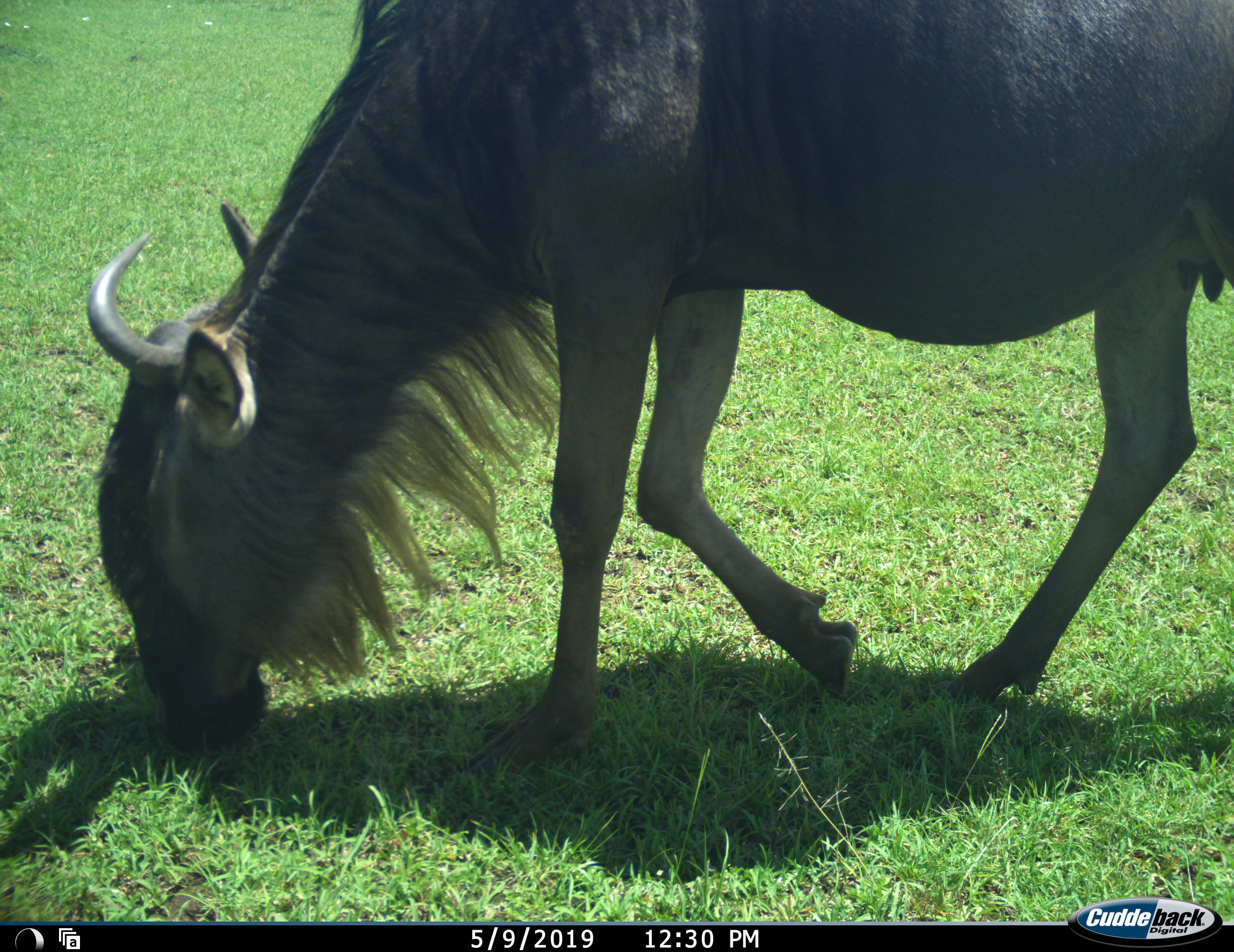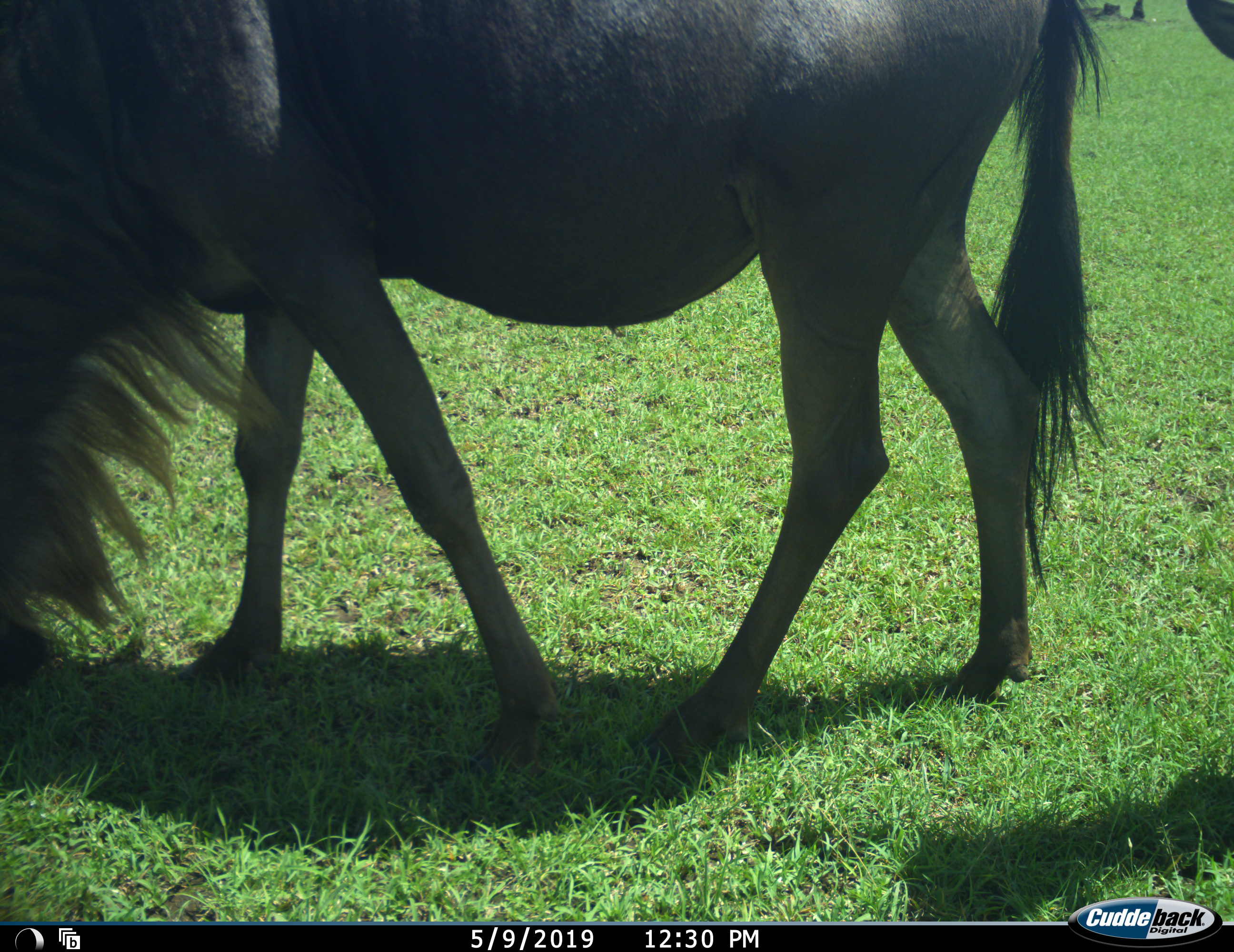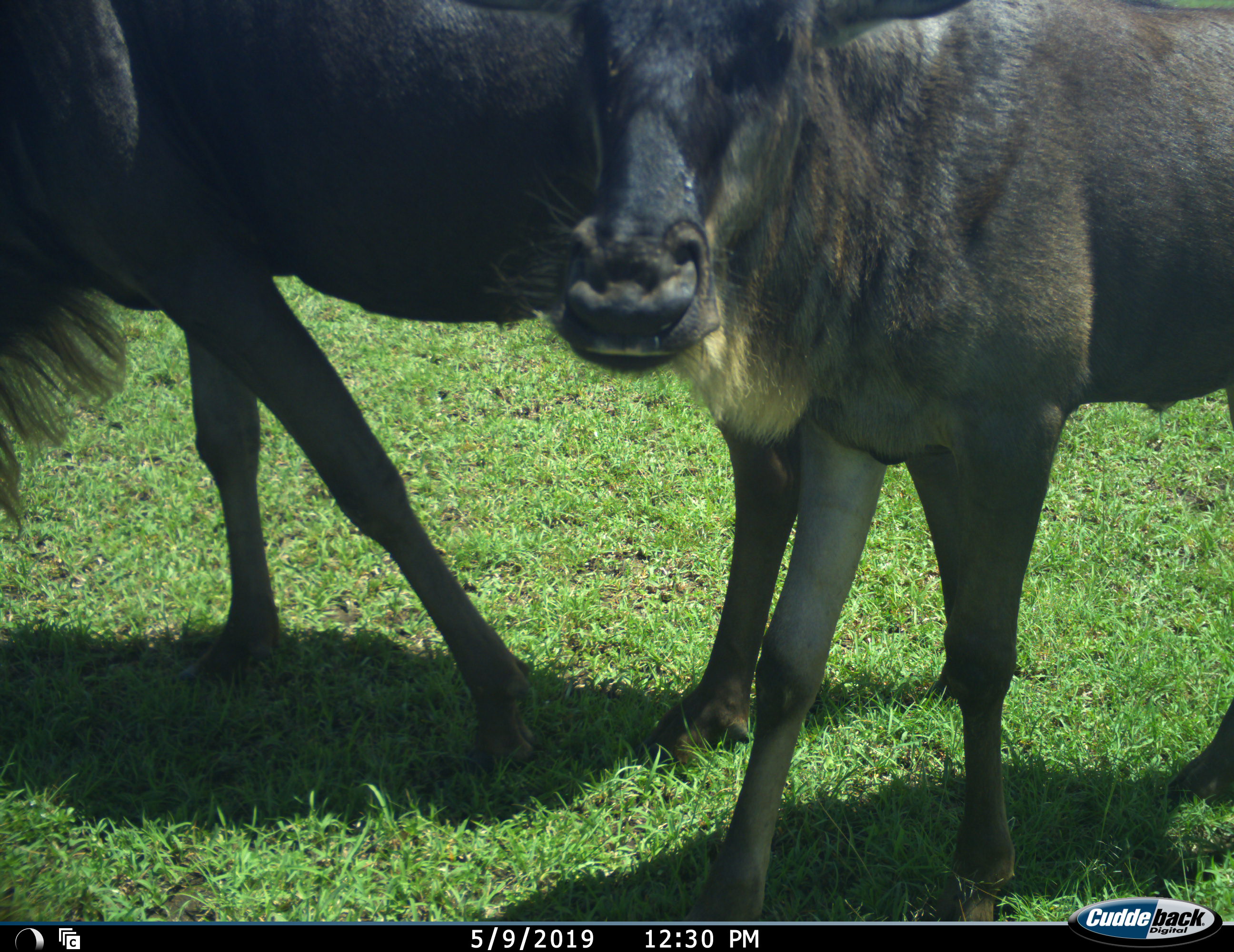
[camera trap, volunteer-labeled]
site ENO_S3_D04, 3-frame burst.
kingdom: Animalia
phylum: Chordata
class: Mammalia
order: Artiodactyla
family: Bovidae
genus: Connochaetes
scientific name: Connochaetes taurinus taurinus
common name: blue wildebeest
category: wildebeestblue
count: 2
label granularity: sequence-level